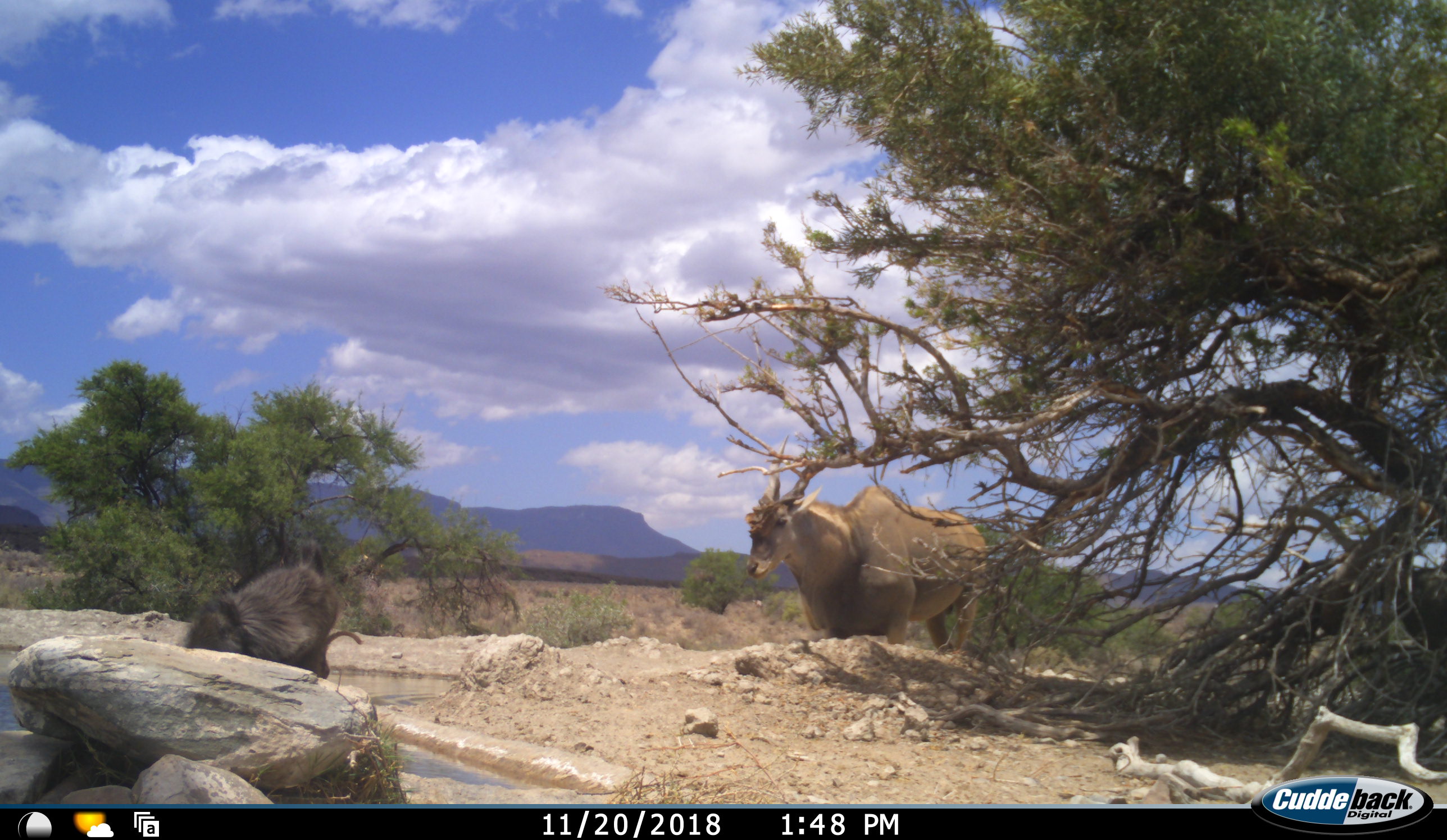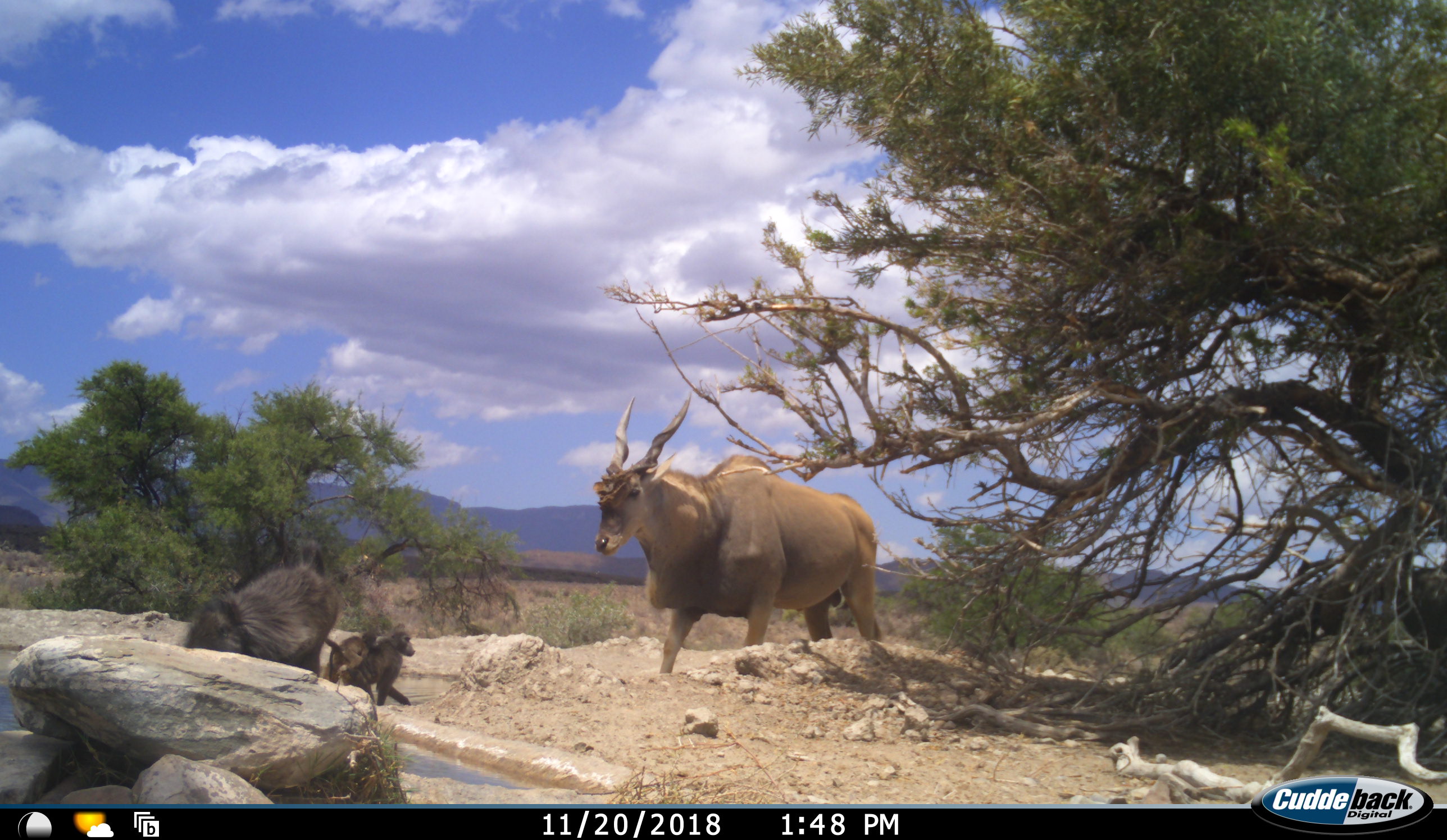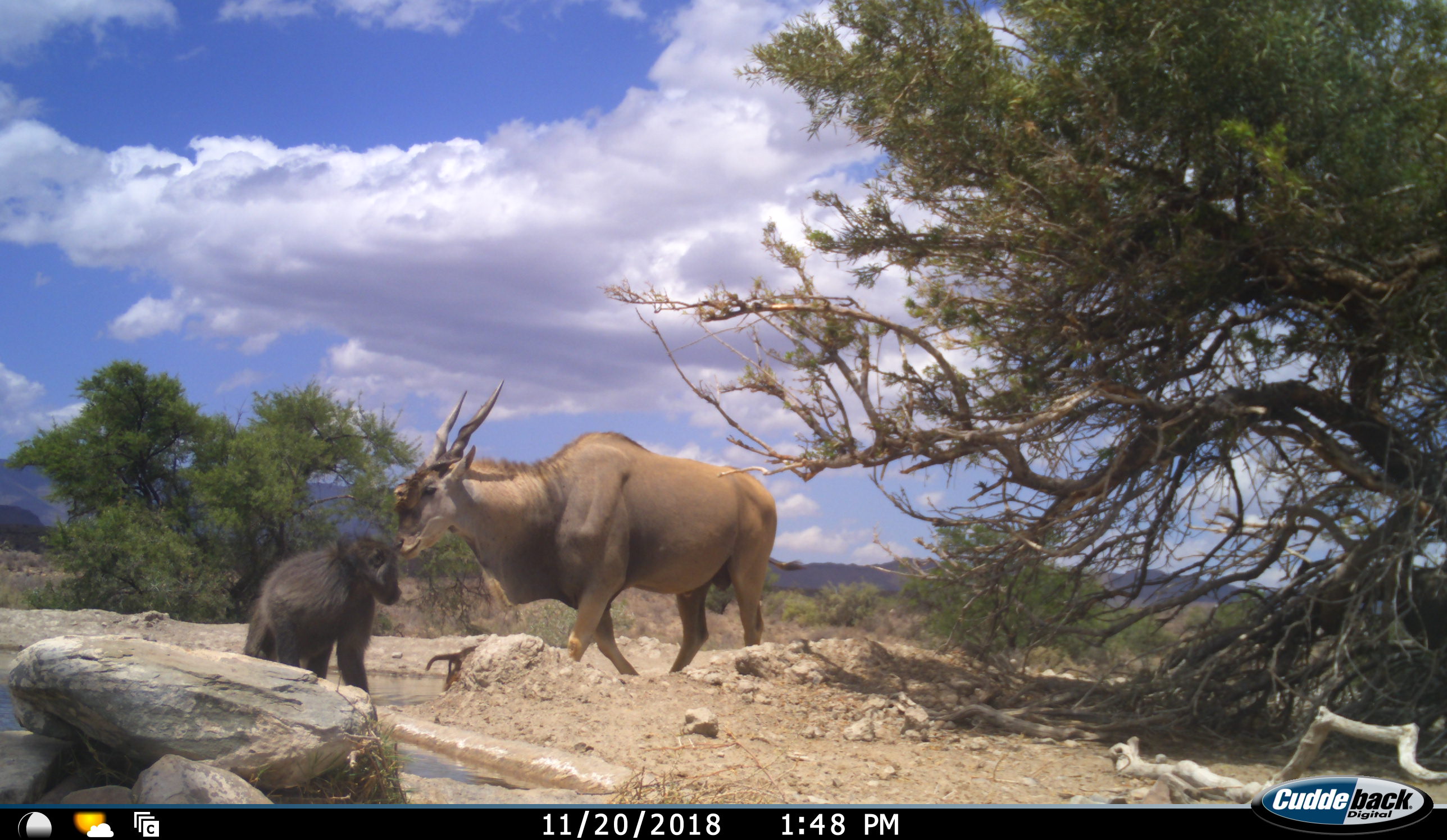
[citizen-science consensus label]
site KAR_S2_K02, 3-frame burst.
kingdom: Animalia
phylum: Chordata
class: Mammalia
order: Primates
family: Cercopithecidae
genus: Papio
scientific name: Papio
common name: baboon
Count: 3.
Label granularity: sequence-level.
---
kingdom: Animalia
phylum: Chordata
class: Mammalia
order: Artiodactyla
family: Bovidae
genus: Tragelaphus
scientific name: Tragelaphus oryx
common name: eland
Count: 1.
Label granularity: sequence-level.